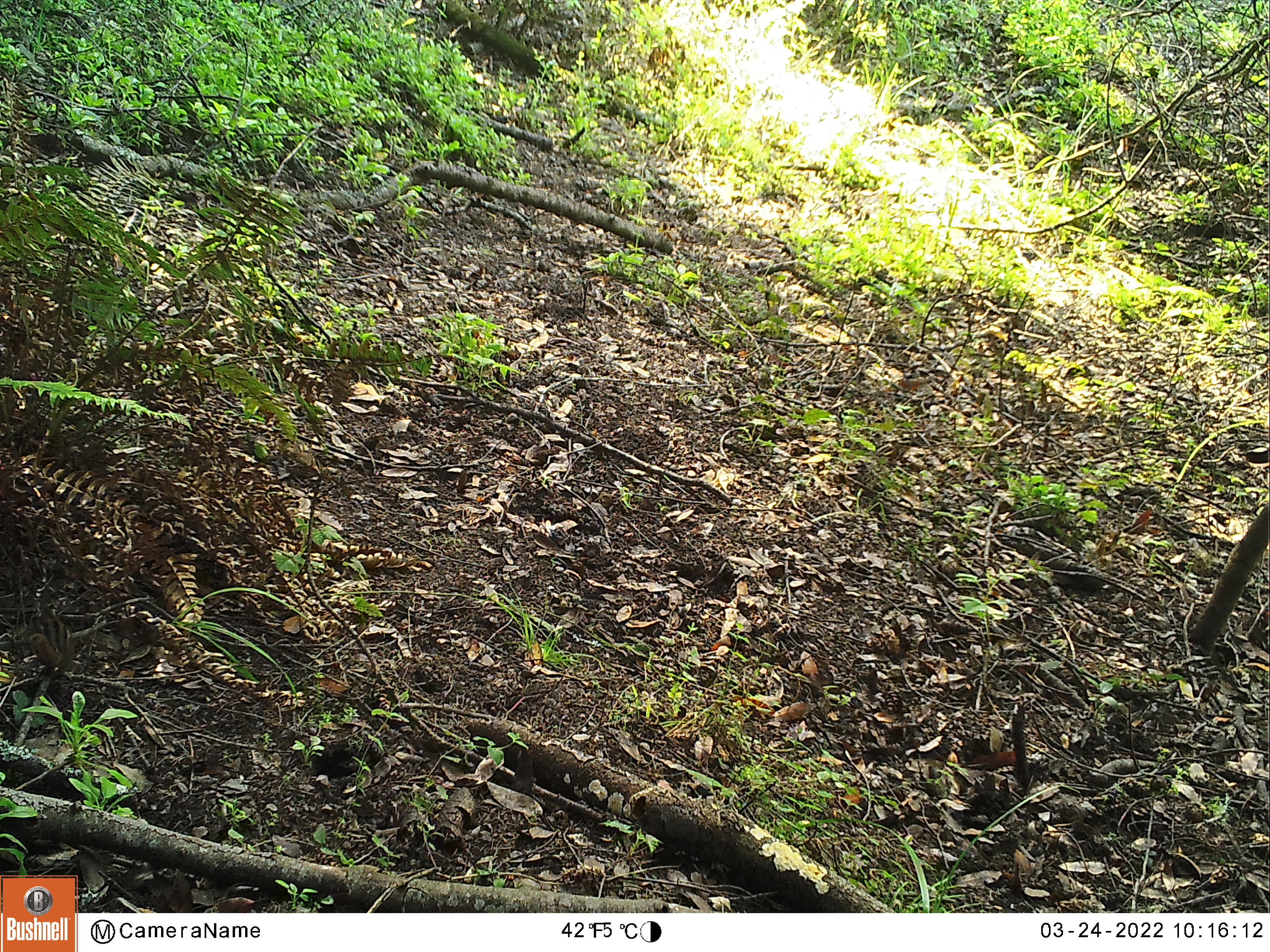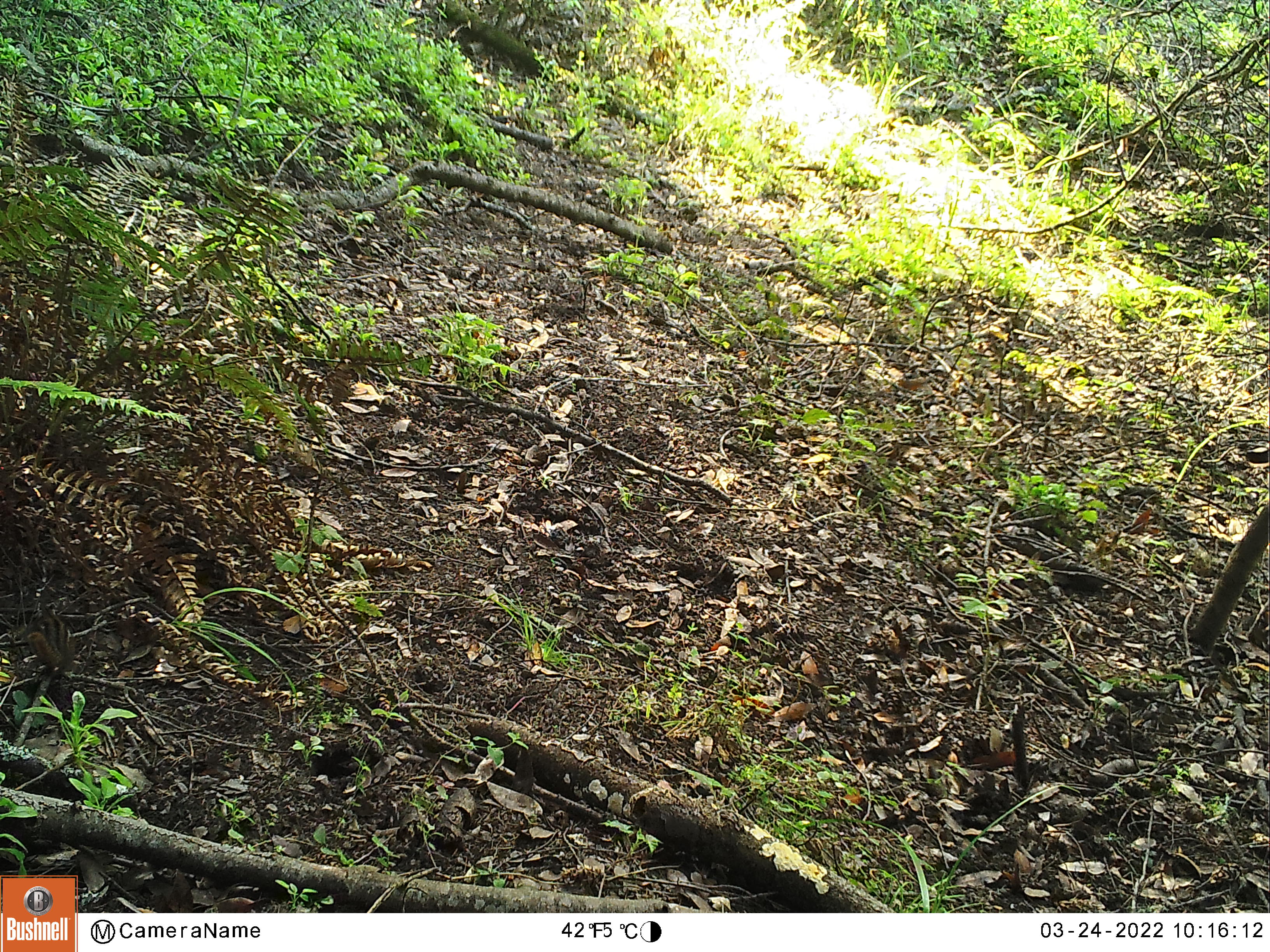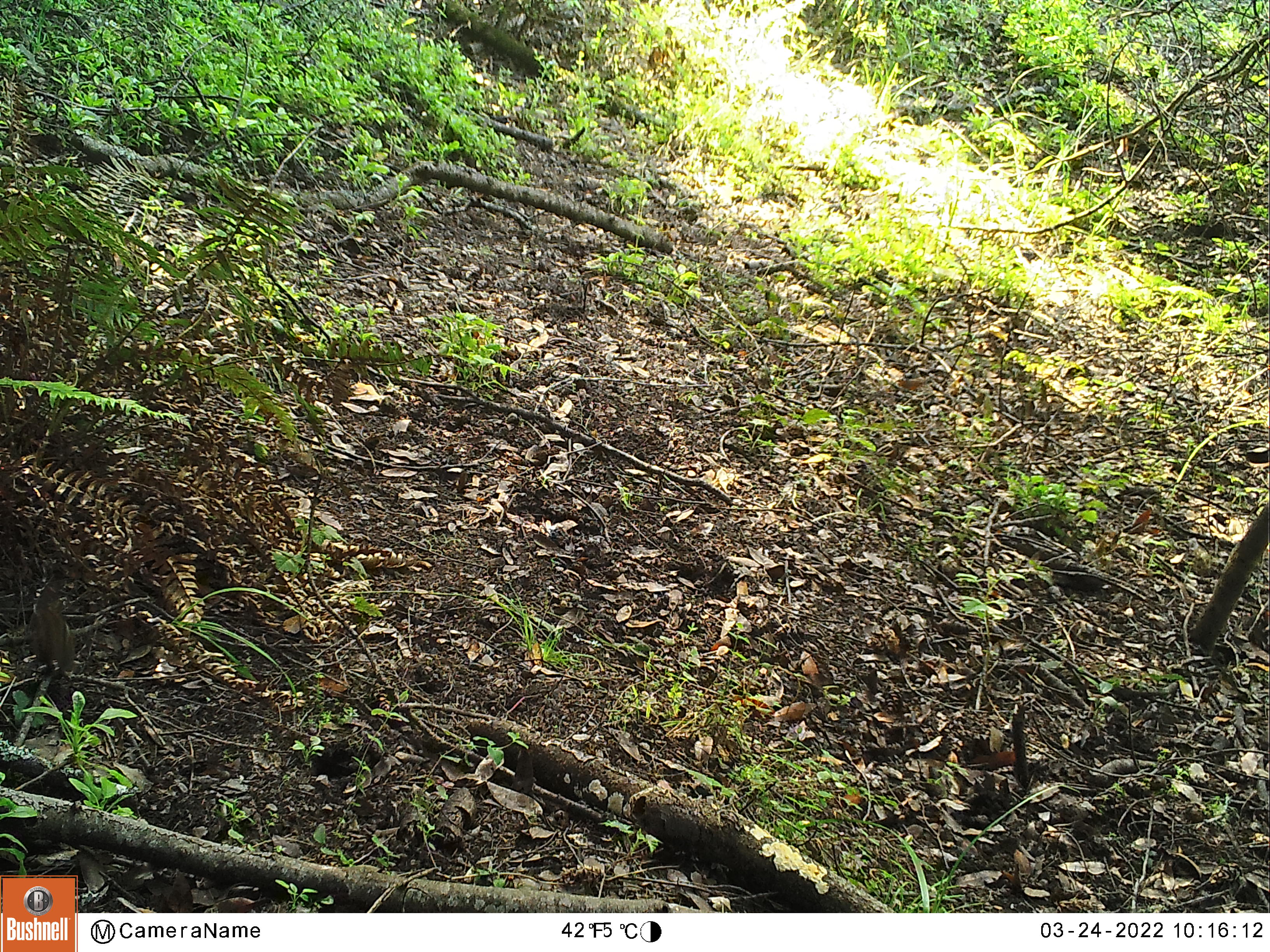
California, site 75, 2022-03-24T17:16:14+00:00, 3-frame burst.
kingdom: Animalia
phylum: Chordata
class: Mammalia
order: Rodentia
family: Sciuridae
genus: Neotamias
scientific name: Neotamias merriami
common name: merriam's chipmunk